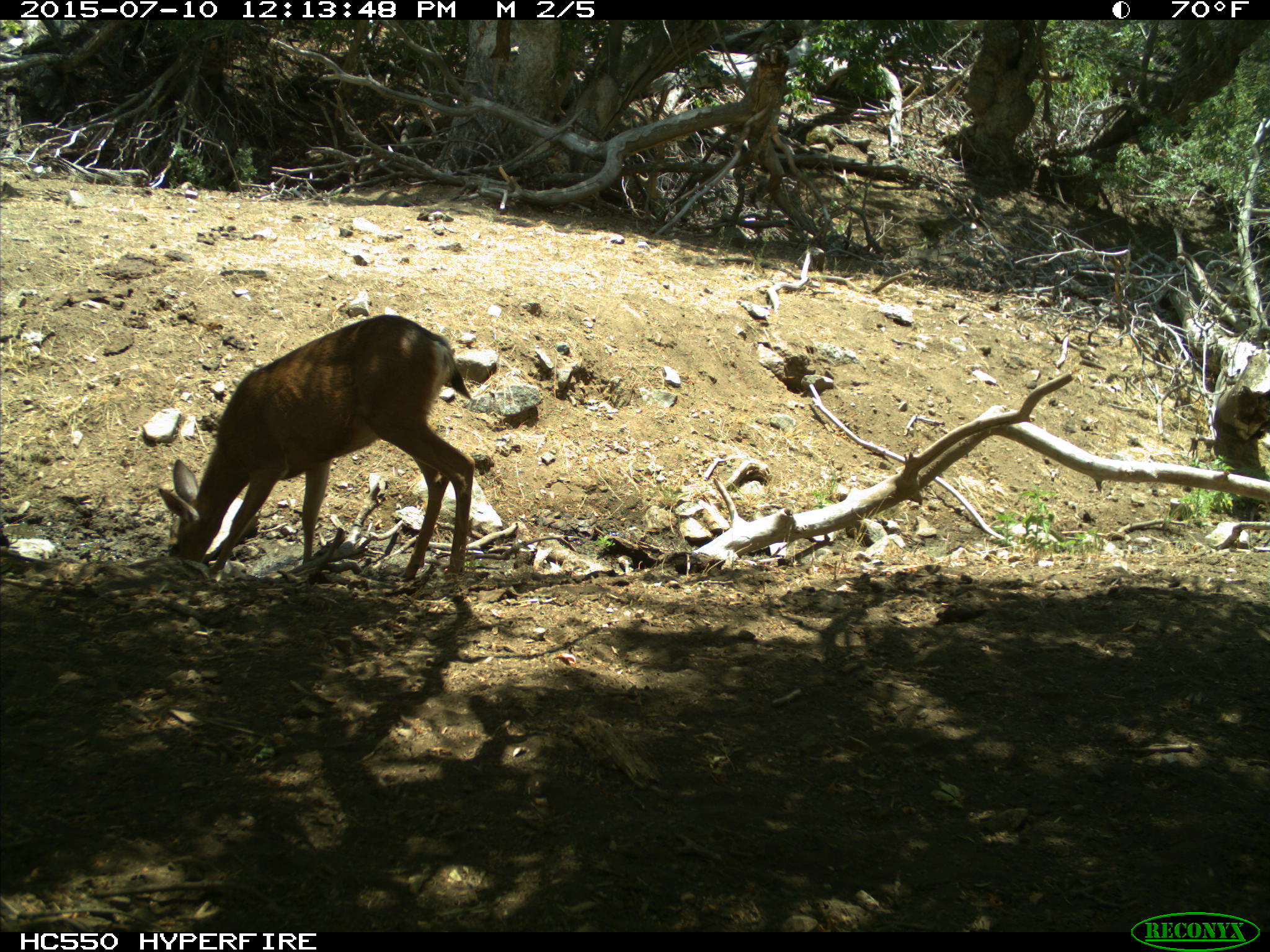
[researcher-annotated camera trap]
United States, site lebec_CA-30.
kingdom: Animalia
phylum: Chordata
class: Mammalia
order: Artiodactyla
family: Cervidae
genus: Odocoileus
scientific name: Odocoileus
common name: deer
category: unidentified deer